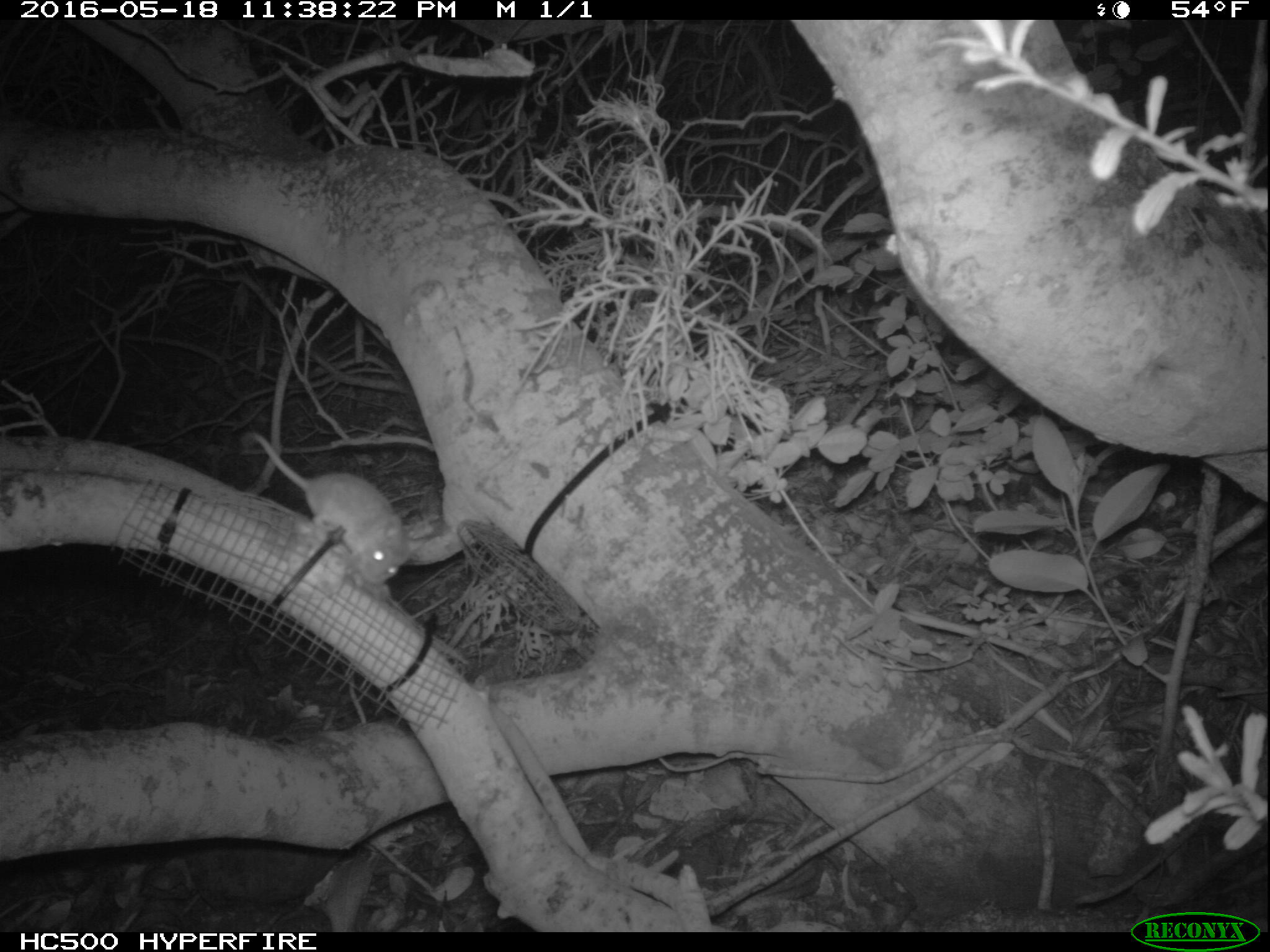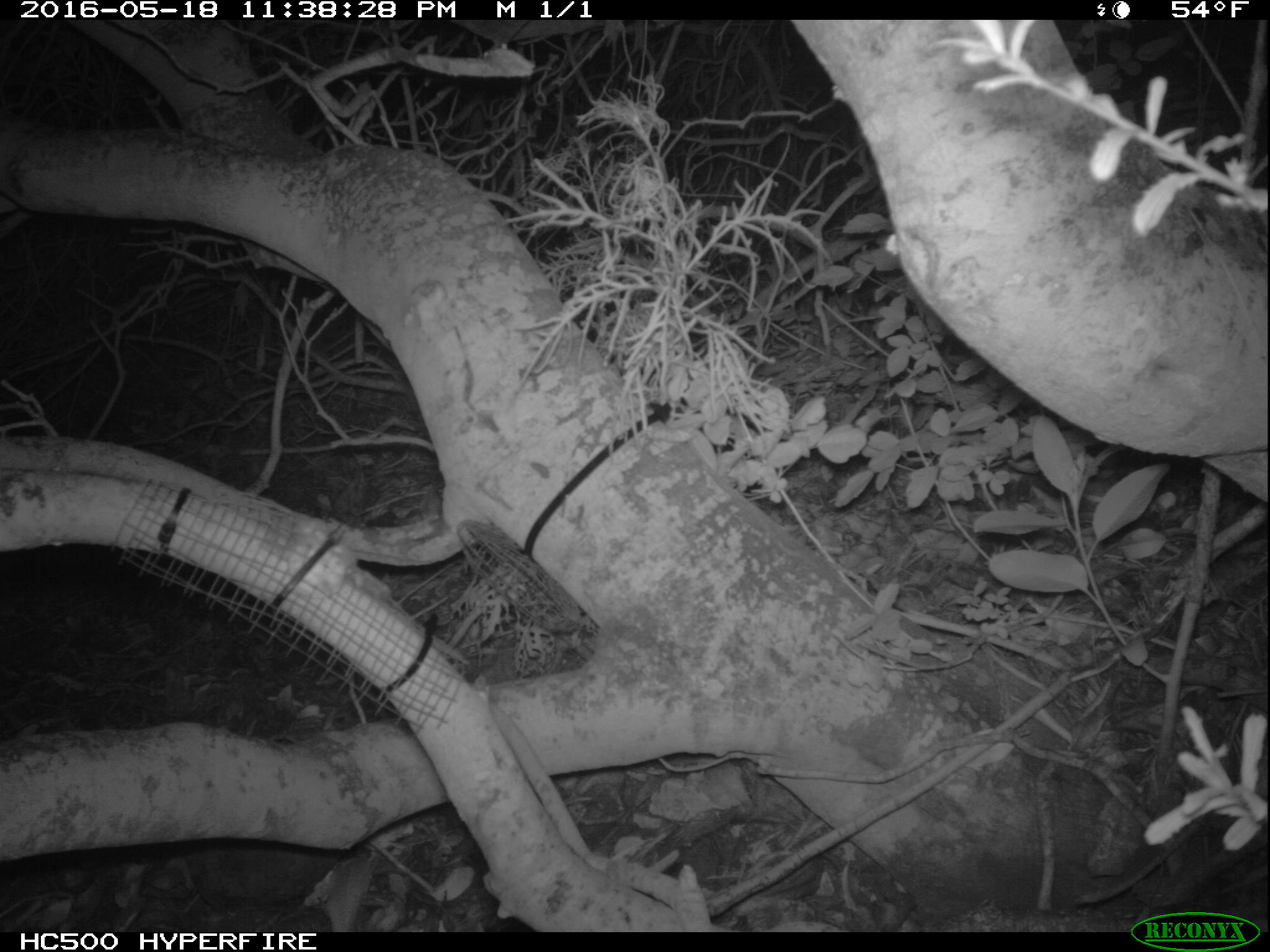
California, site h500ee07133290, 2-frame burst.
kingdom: Animalia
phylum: Chordata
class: Mammalia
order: Rodentia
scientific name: Rodentia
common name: rodent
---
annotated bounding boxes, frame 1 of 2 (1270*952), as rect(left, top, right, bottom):
rodent: rect(246, 431, 435, 584)